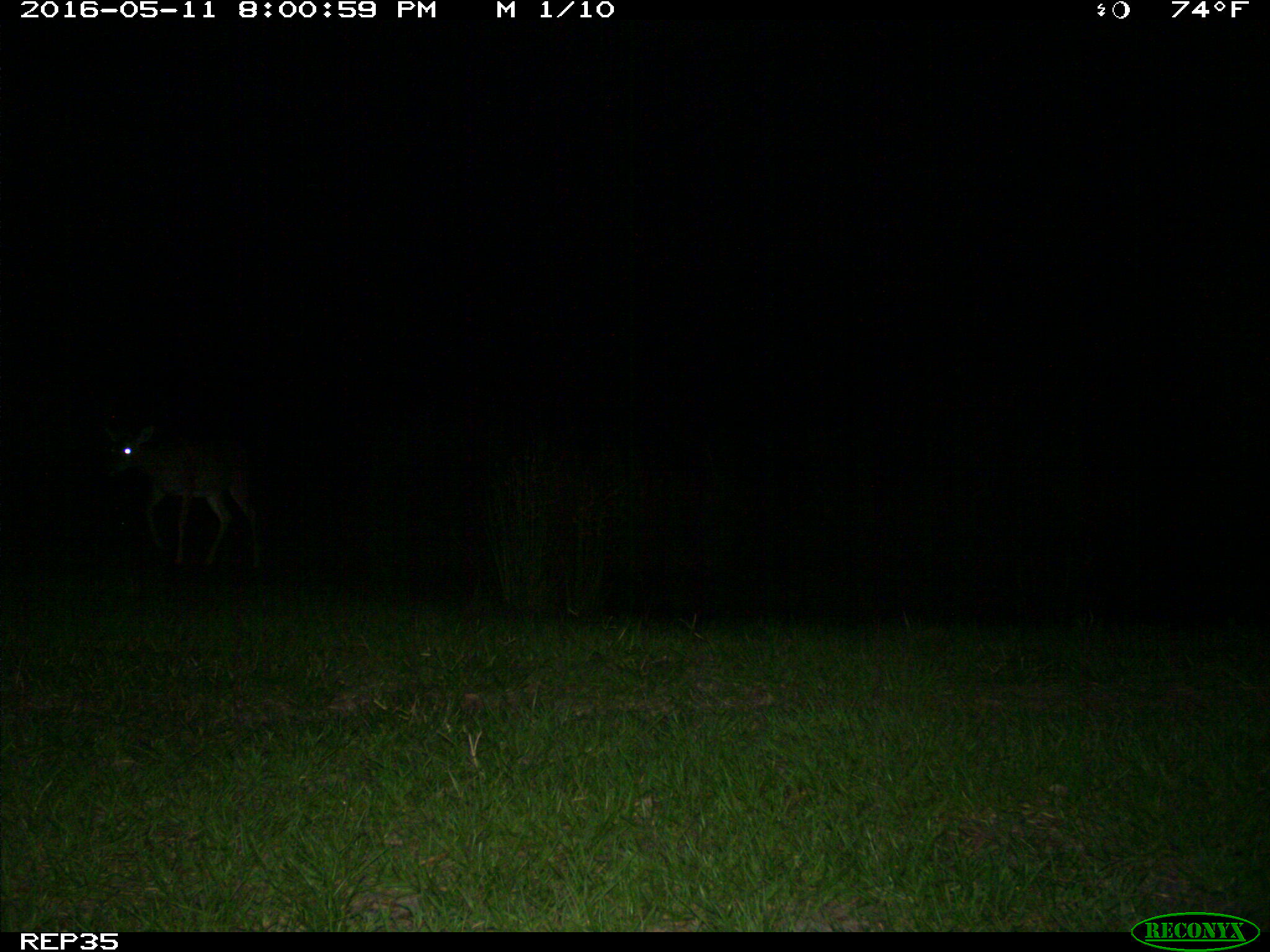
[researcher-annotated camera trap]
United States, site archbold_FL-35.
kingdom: Animalia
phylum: Chordata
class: Mammalia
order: Carnivora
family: Canidae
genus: Canis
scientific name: Canis latrans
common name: coyote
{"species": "Canis latrans (coyote)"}